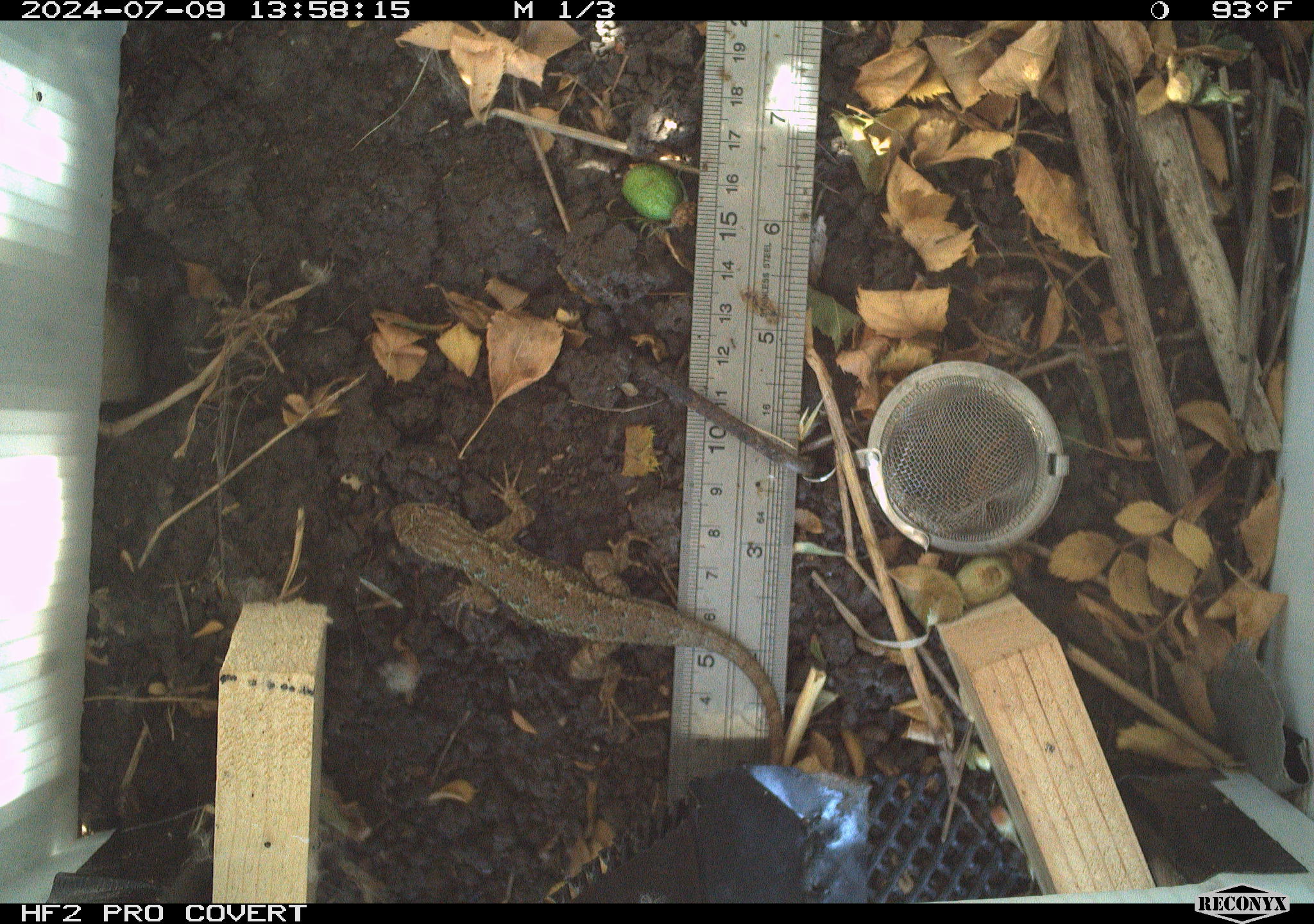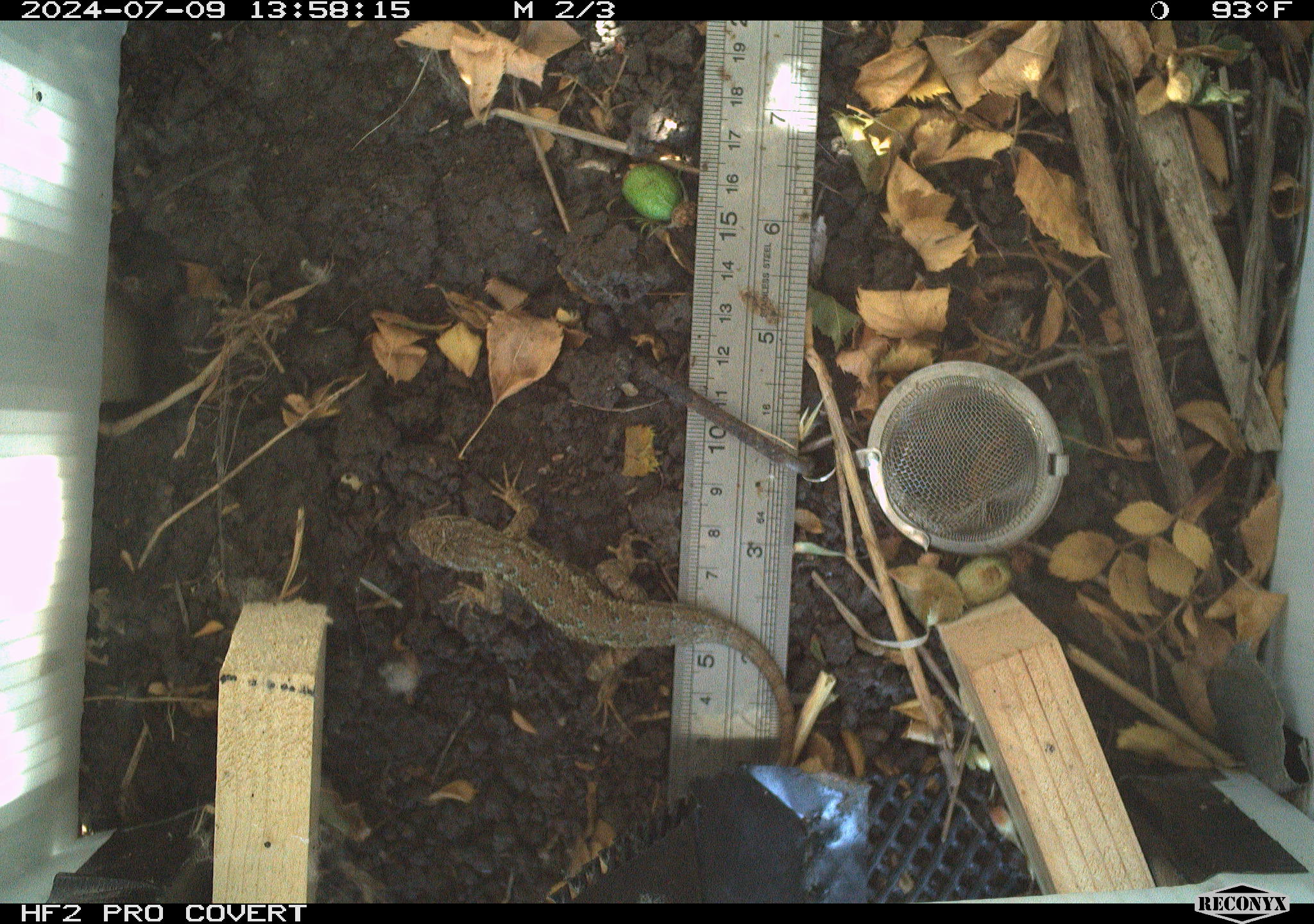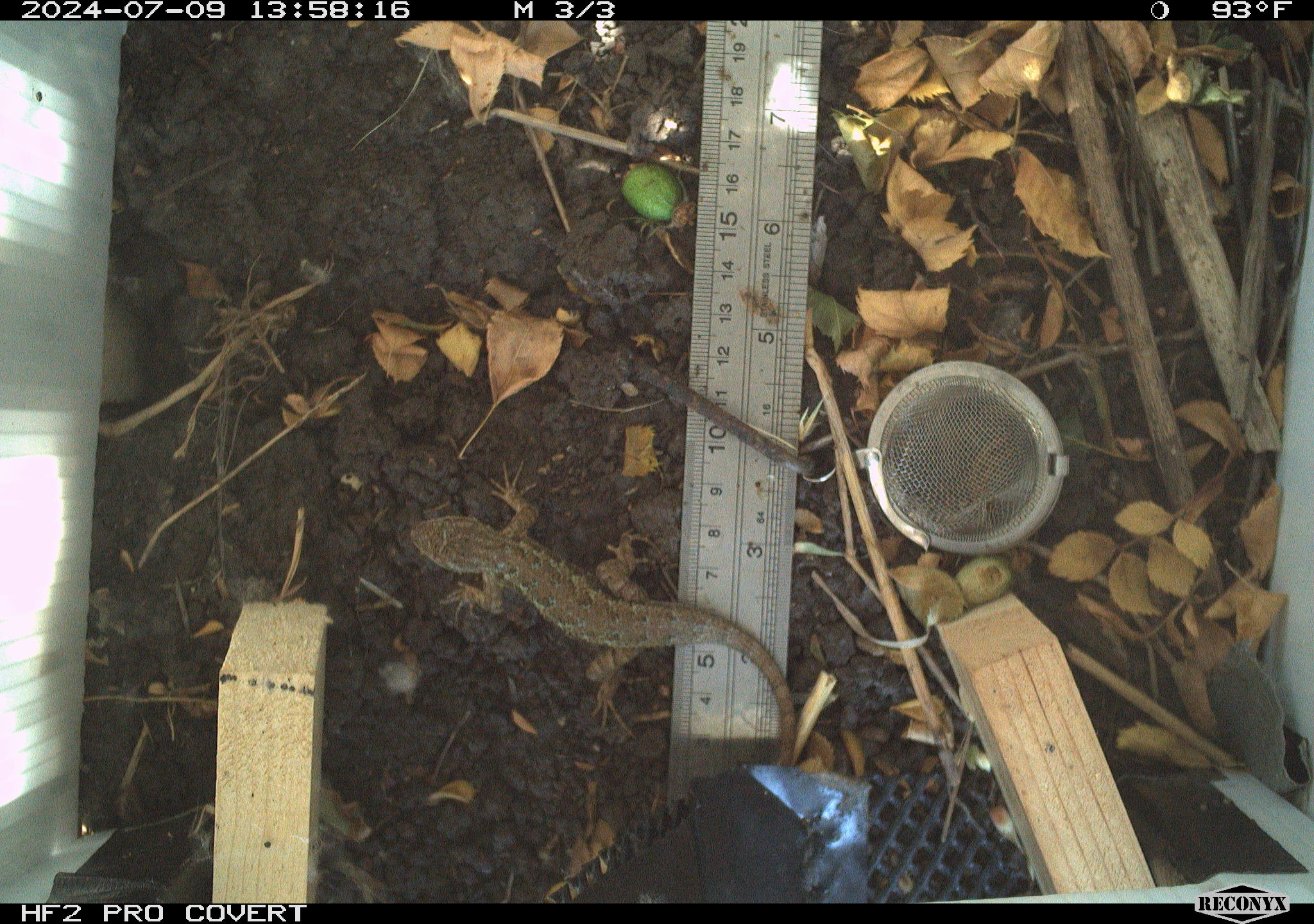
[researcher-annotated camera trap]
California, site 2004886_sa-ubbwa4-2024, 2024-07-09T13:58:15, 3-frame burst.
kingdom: Animalia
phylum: Chordata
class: Reptilia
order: Squamata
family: Phrynosomatidae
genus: Sceloporus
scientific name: Sceloporus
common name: spiny lizards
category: sceloporus species